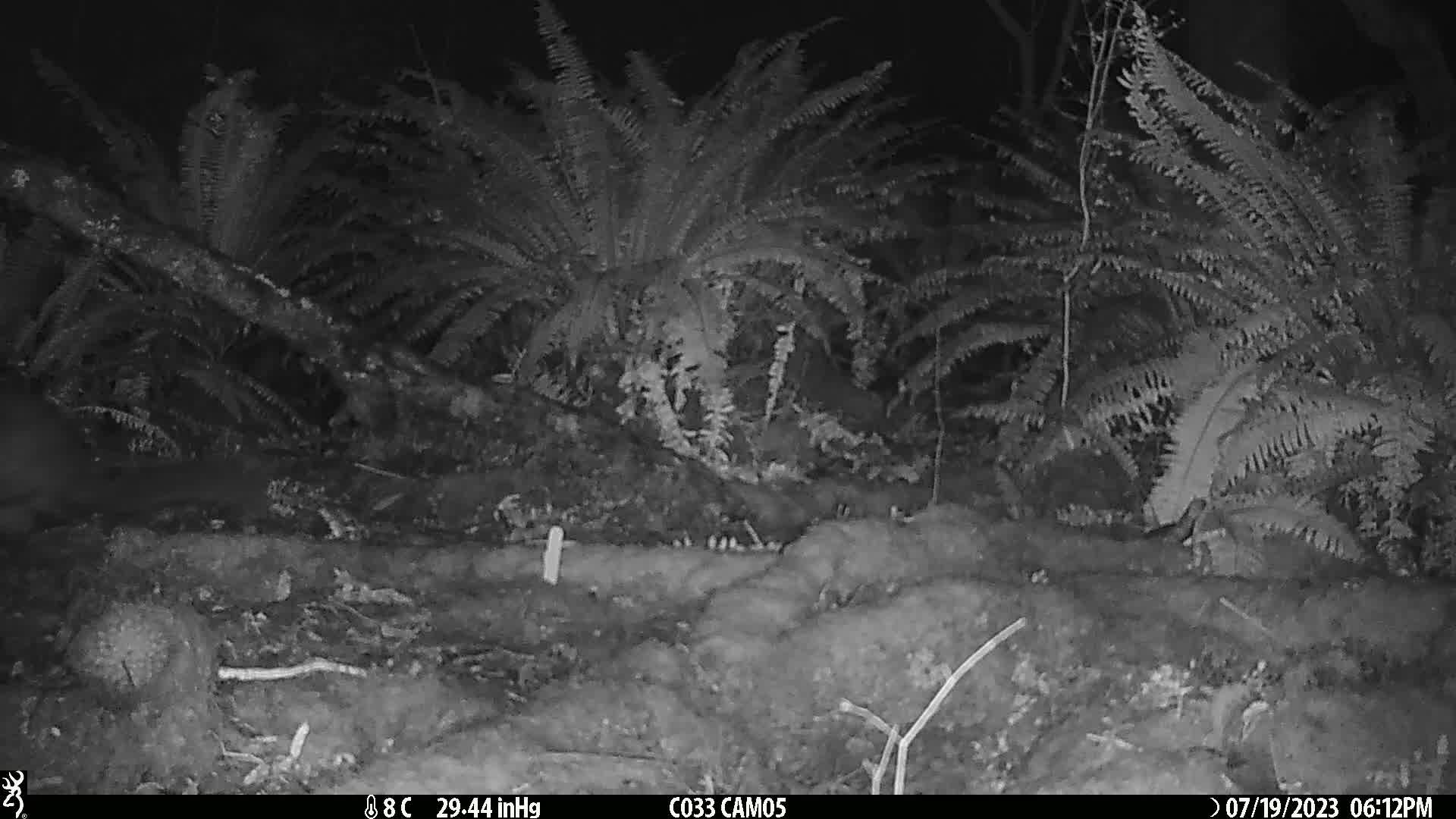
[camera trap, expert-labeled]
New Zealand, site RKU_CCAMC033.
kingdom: Animalia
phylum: Chordata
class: Mammalia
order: Diprotodontia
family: Phalangeridae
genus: Trichosurus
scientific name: Trichosurus vulpecula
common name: common brushtail possum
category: possum